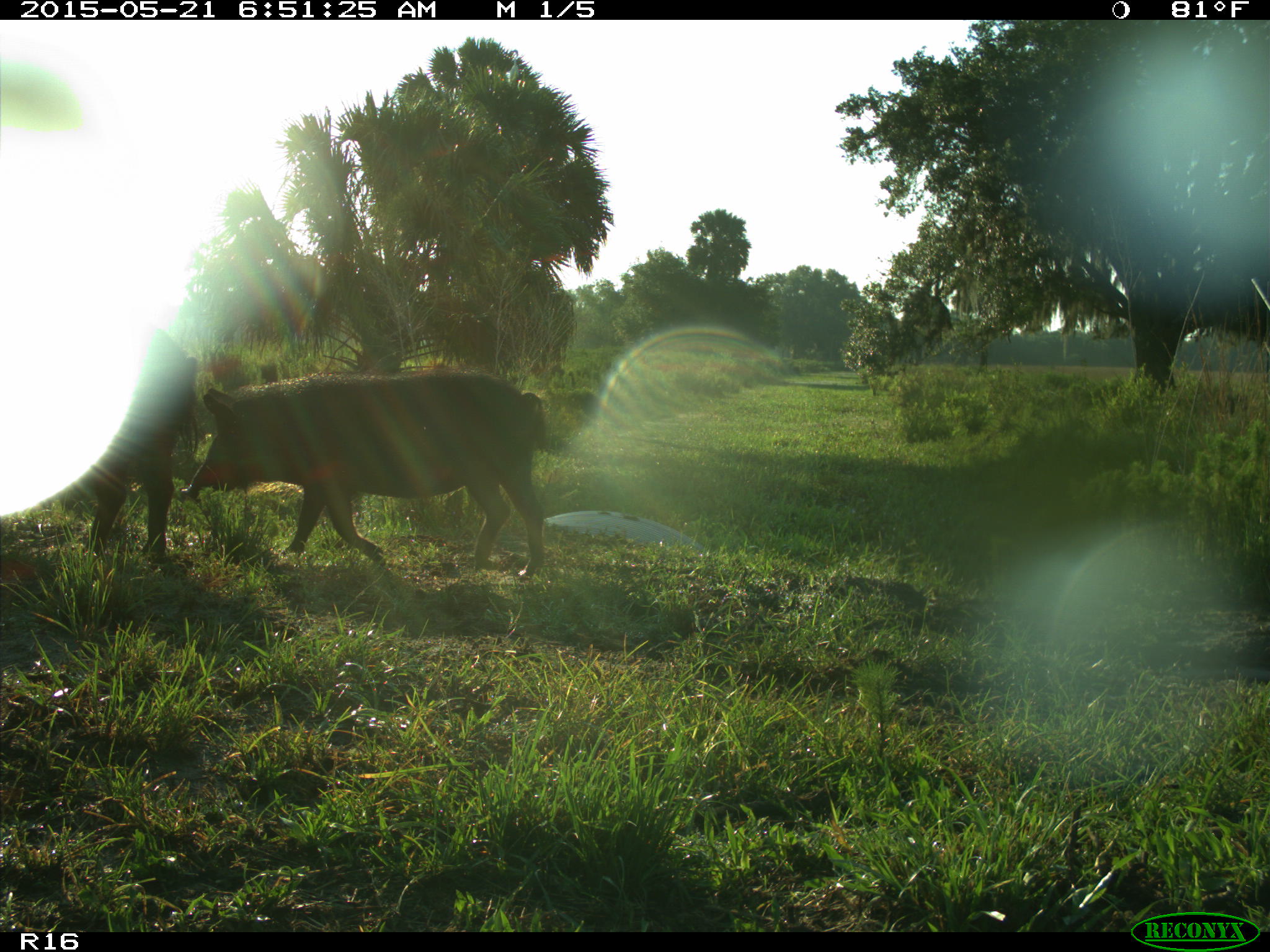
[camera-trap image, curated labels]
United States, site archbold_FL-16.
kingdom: Animalia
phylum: Chordata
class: Mammalia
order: Artiodactyla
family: Suidae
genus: Sus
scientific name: Sus scrofa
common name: wild boar